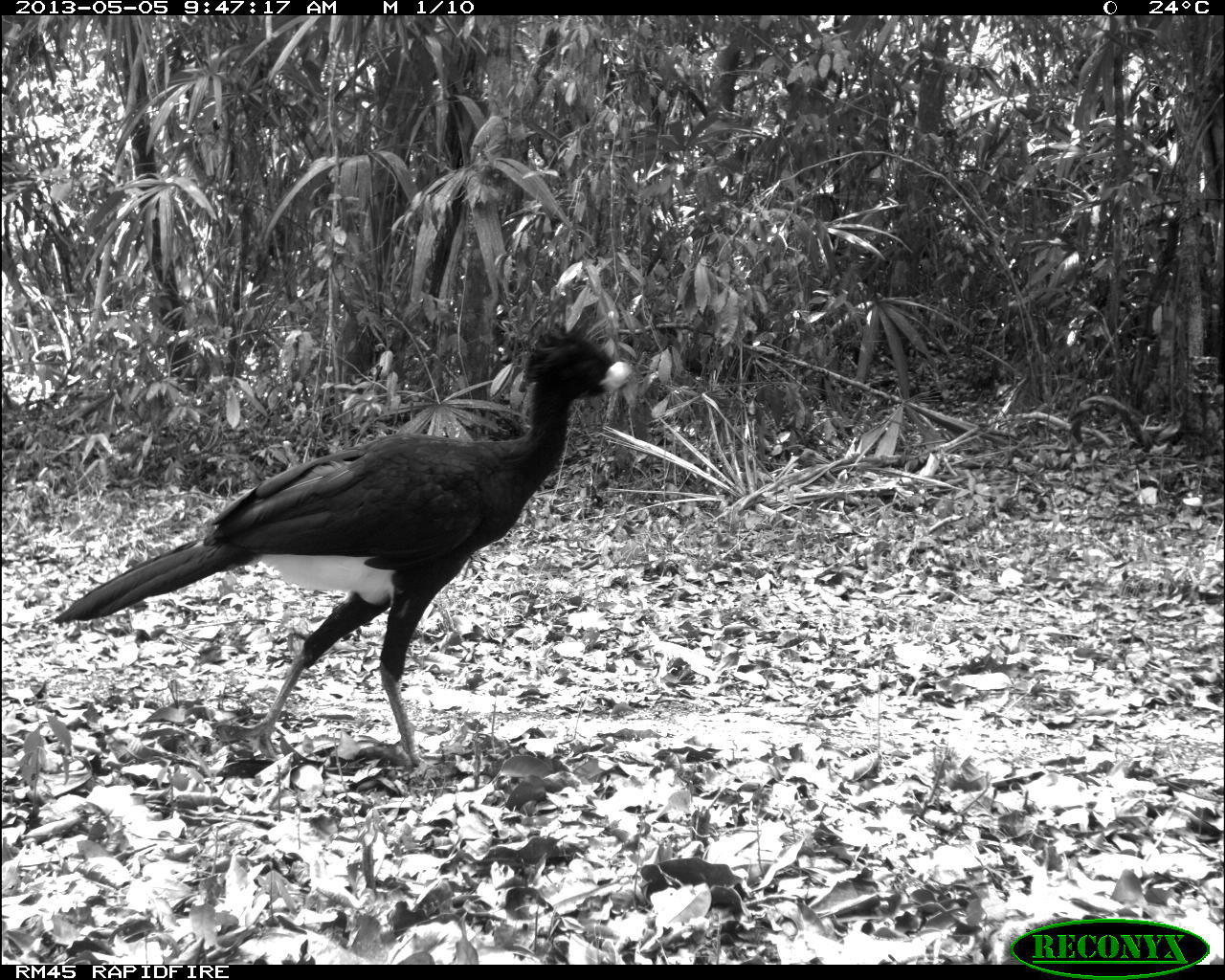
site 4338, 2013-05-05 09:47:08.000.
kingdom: Animalia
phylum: Chordata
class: Aves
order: Galliformes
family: Cracidae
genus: Crax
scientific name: Crax rubra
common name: great curassow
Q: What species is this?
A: Crax rubra (great curassow).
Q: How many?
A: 1.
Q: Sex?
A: Male.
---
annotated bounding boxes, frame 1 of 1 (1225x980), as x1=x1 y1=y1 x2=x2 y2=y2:
crax rubra: x1=49 y1=314 x2=636 y2=770